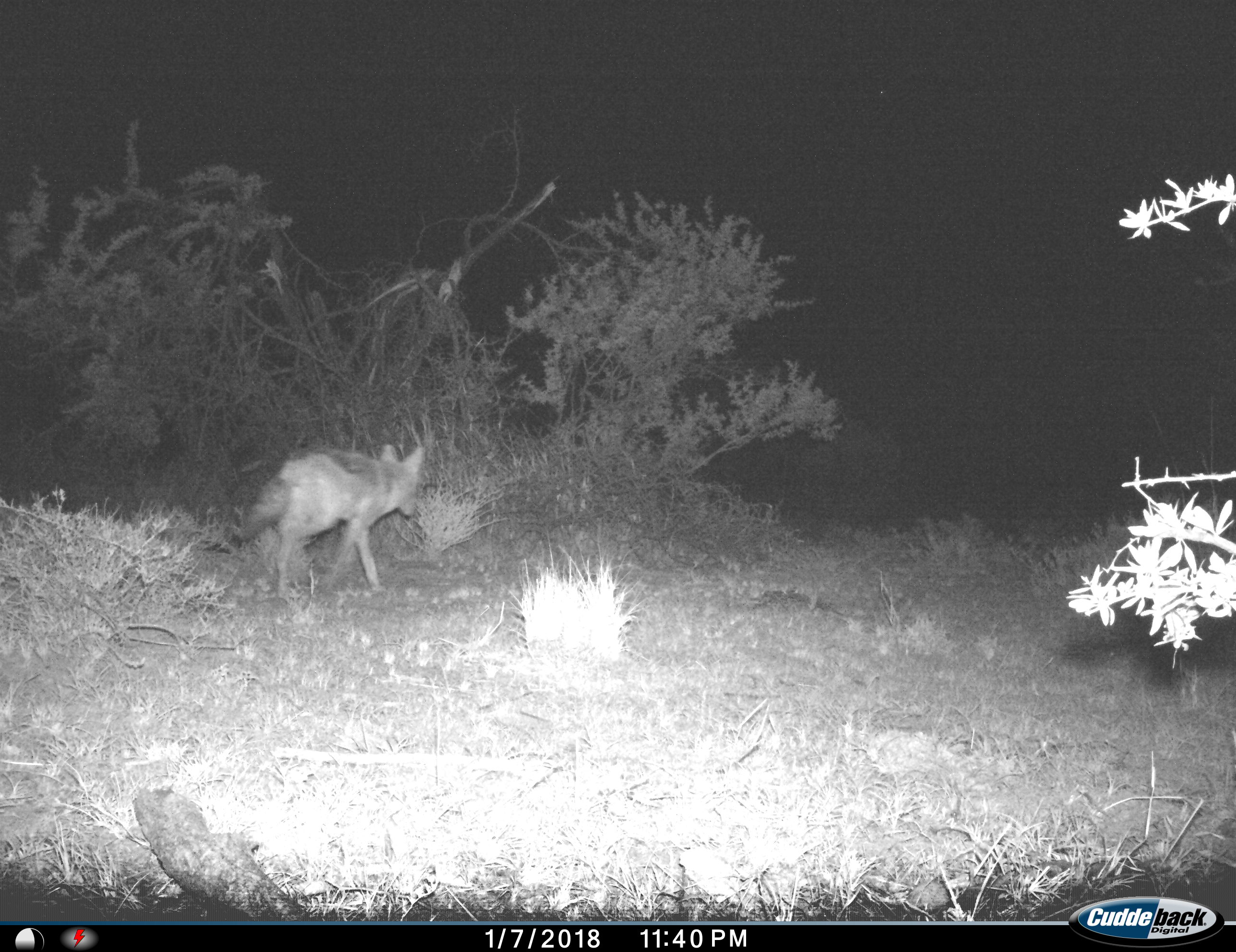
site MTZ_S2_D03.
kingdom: Animalia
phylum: Chordata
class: Mammalia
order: Carnivora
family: Canidae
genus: Lupulella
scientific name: Lupulella mesomelas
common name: black-backed jackal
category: jackalblackbacked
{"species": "jackalblackbacked (black-backed jackal) (Lupulella mesomelas)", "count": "1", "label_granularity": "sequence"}